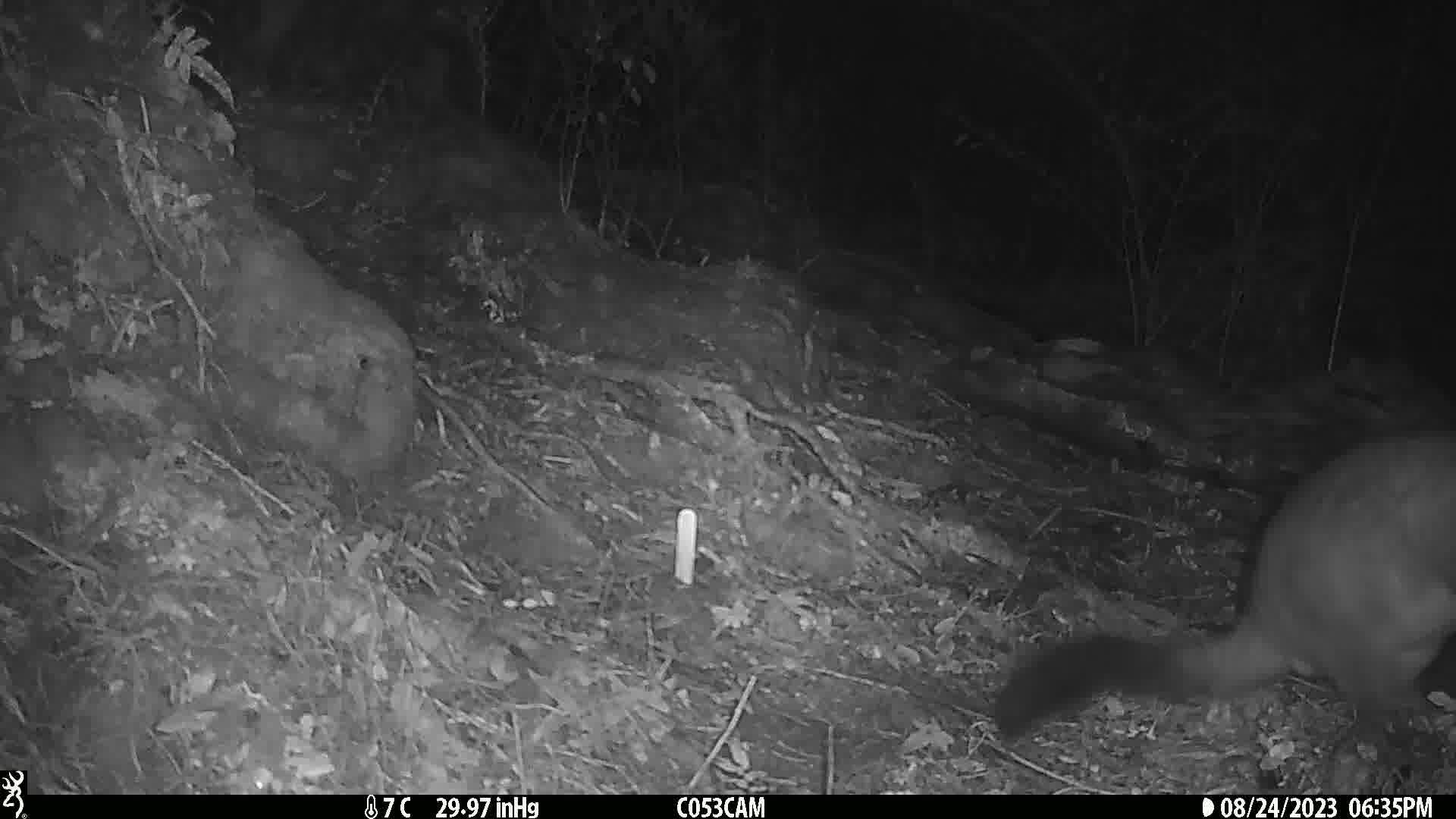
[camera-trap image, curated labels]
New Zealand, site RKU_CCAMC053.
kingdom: Animalia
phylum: Chordata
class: Mammalia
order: Diprotodontia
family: Phalangeridae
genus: Trichosurus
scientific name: Trichosurus vulpecula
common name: common brushtail possum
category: possum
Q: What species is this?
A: Possum (common brushtail possum) (Trichosurus vulpecula).